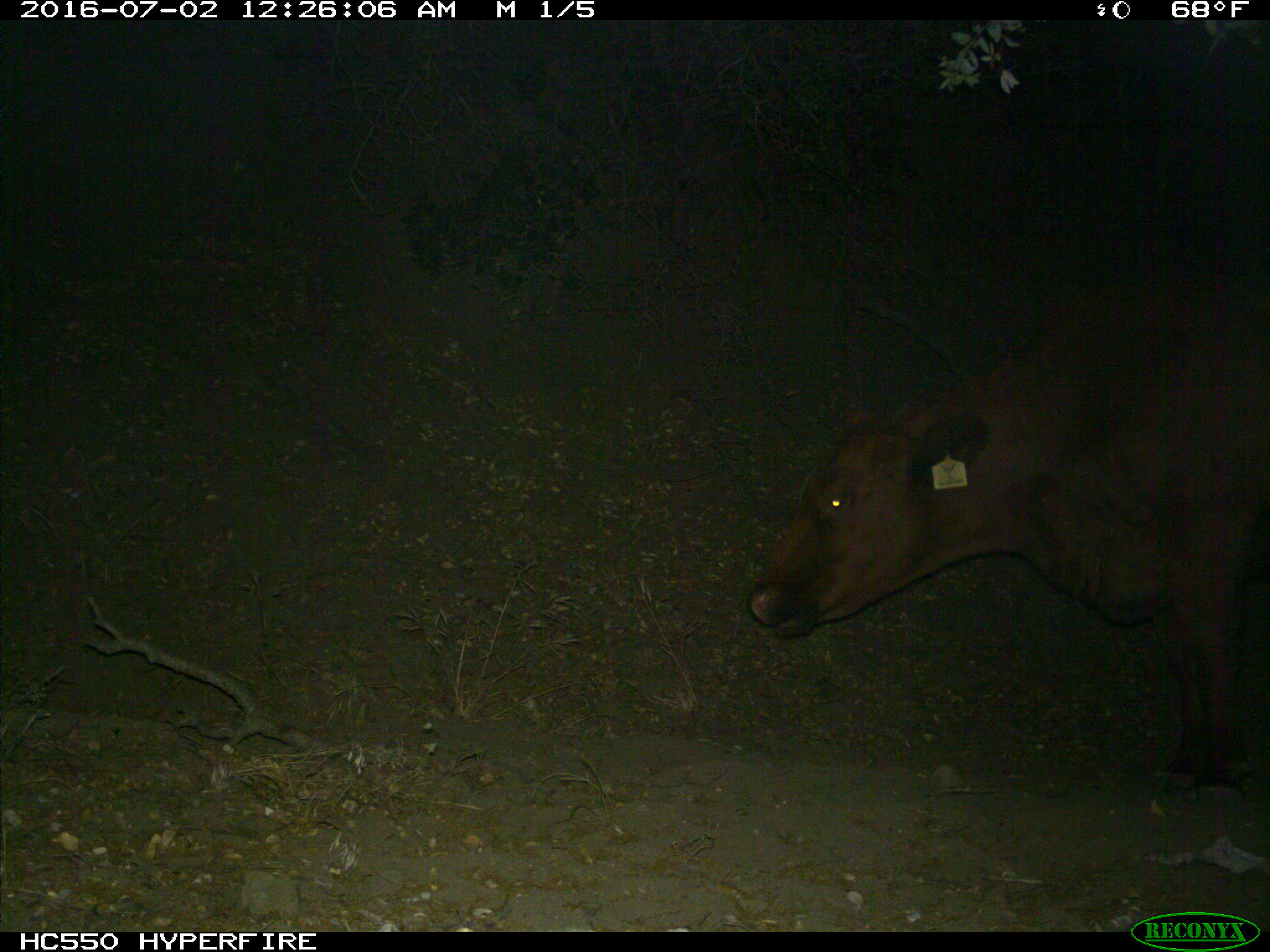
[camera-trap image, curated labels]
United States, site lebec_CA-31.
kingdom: Animalia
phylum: Chordata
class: Mammalia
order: Artiodactyla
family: Bovidae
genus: Bos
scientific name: Bos taurus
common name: domestic cow